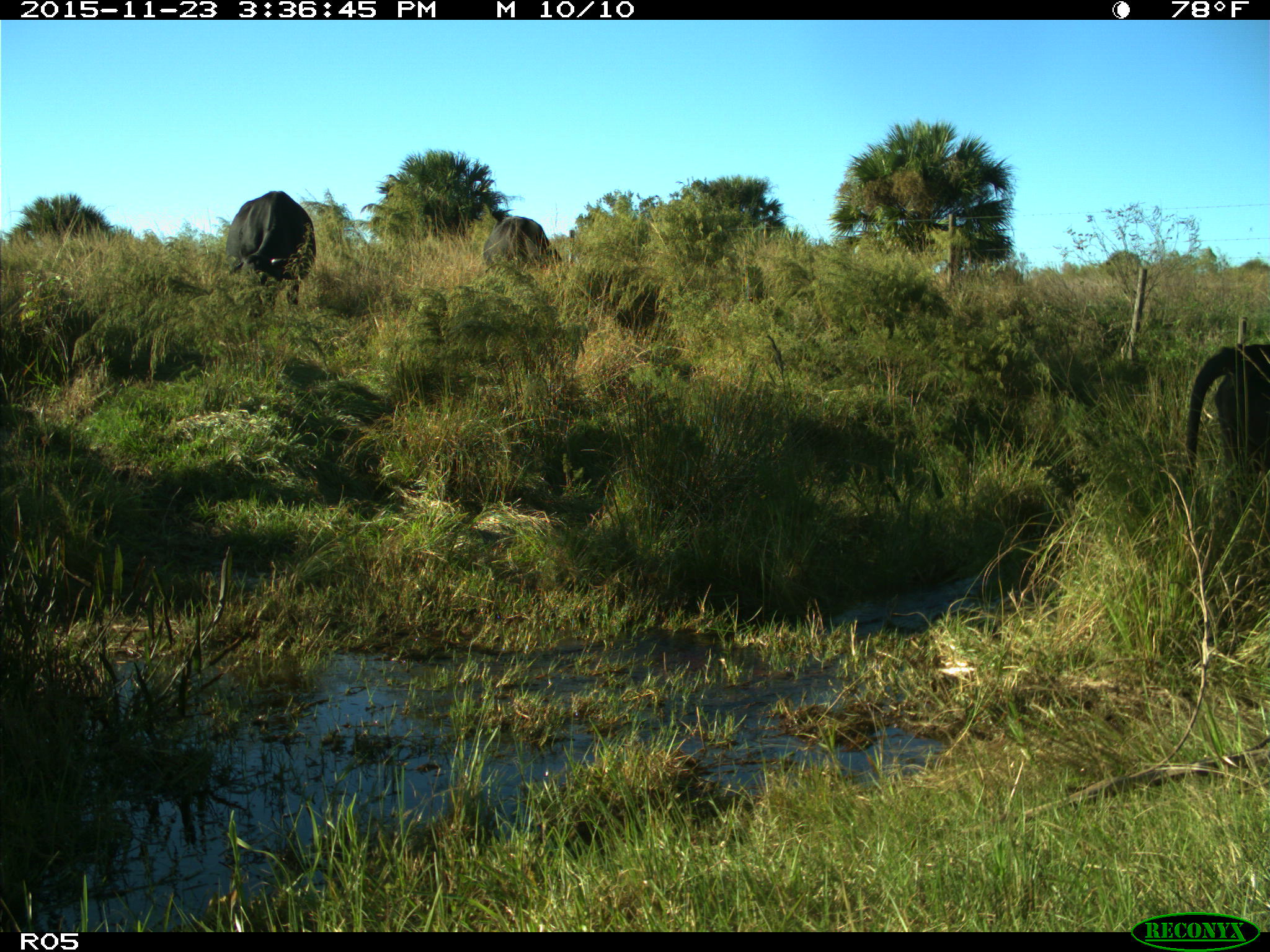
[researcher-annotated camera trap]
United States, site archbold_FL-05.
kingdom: Animalia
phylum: Chordata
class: Mammalia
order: Artiodactyla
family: Bovidae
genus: Bos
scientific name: Bos taurus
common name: domestic cow